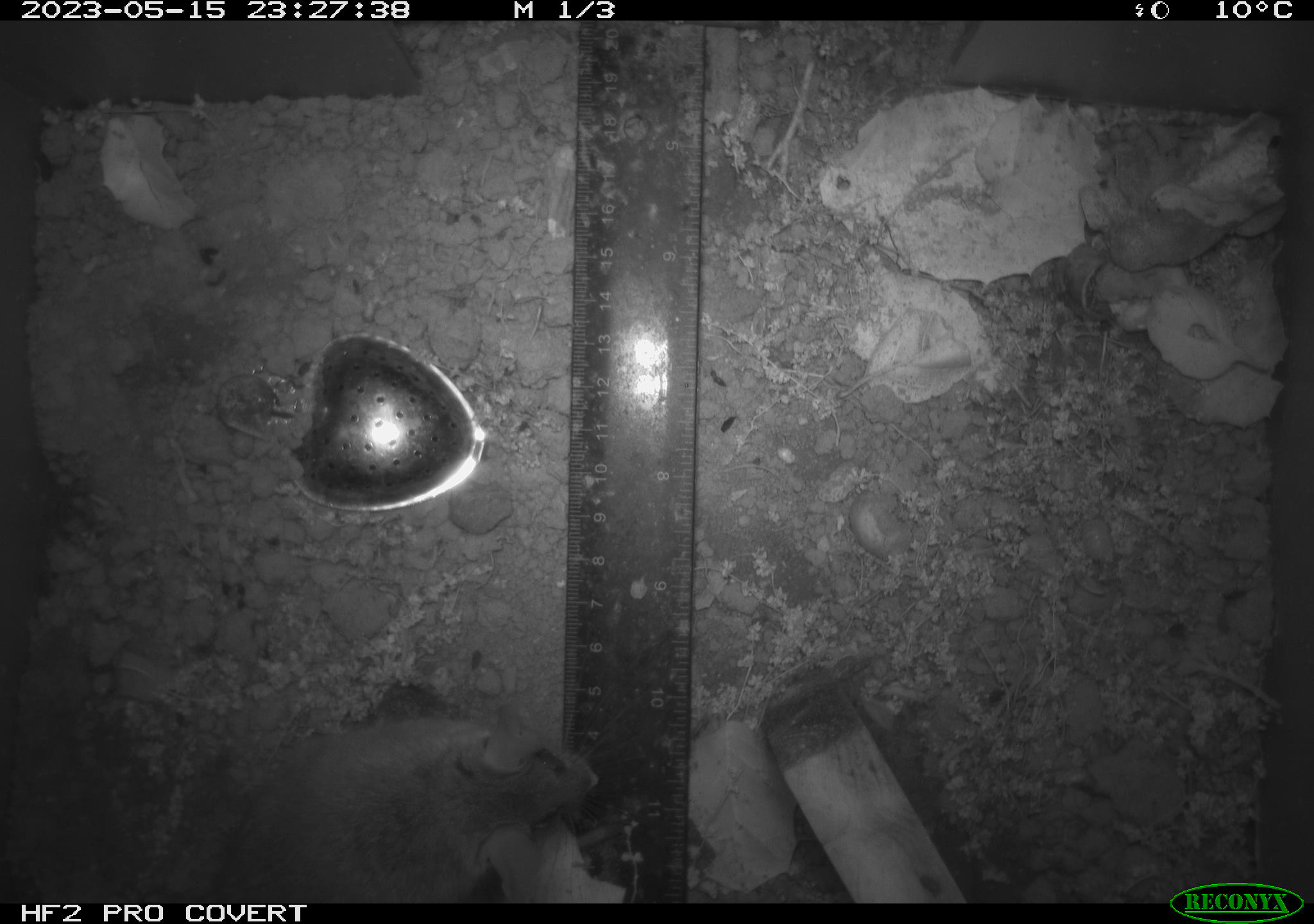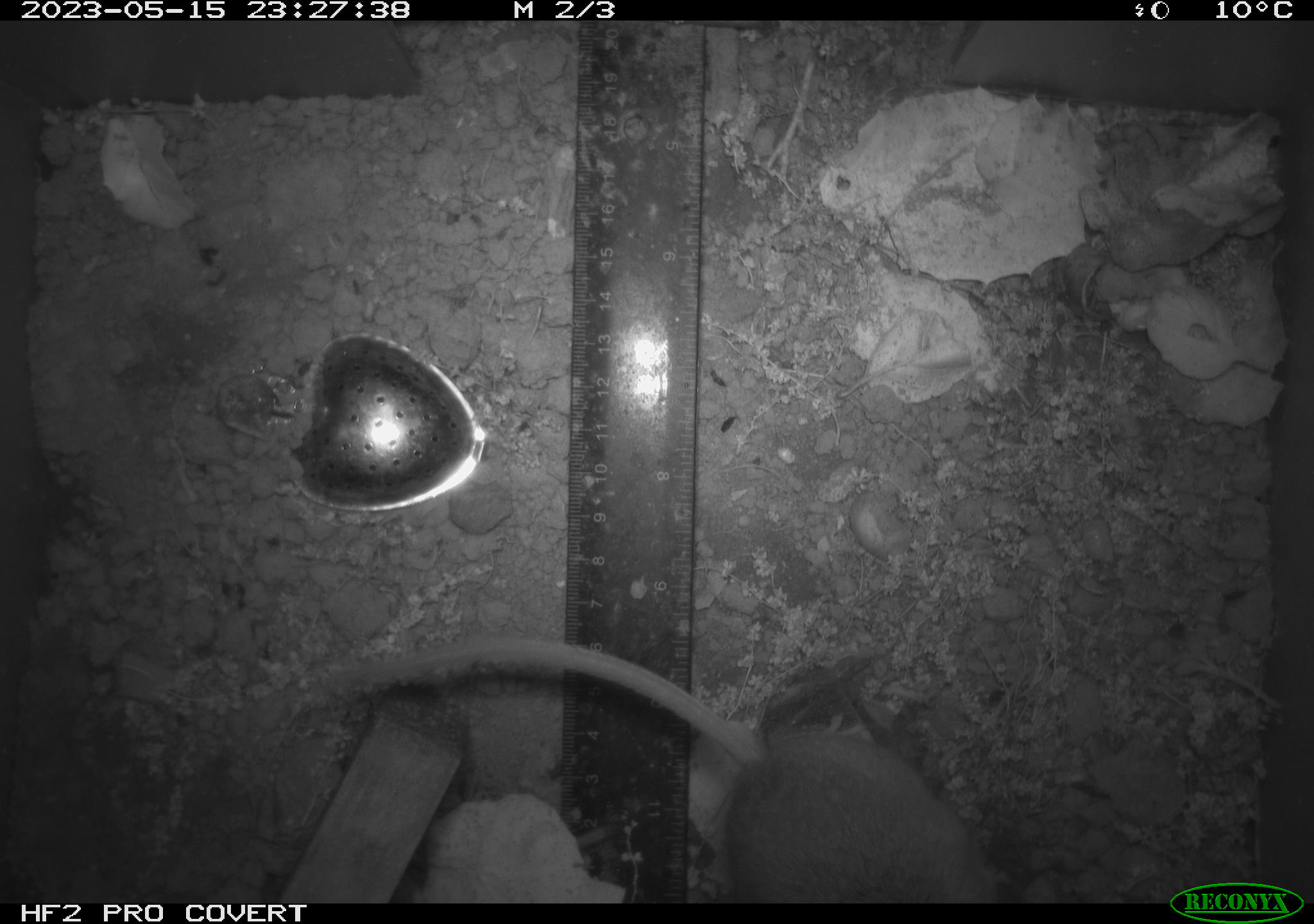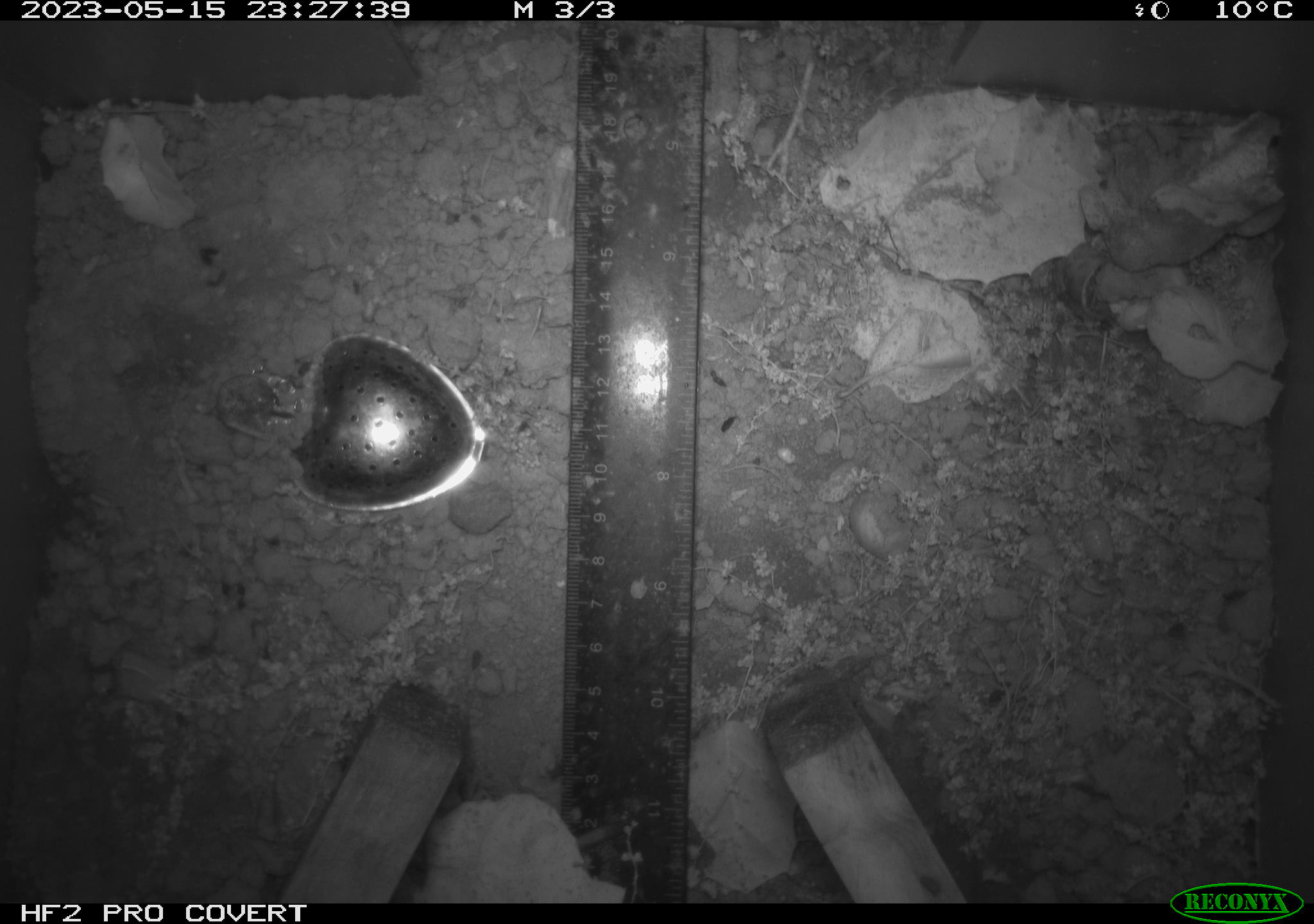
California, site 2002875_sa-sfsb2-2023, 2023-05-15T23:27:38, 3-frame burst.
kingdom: Animalia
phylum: Chordata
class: Mammalia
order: Rodentia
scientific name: Rodentia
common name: mouse species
Mouse species (Rodentia).